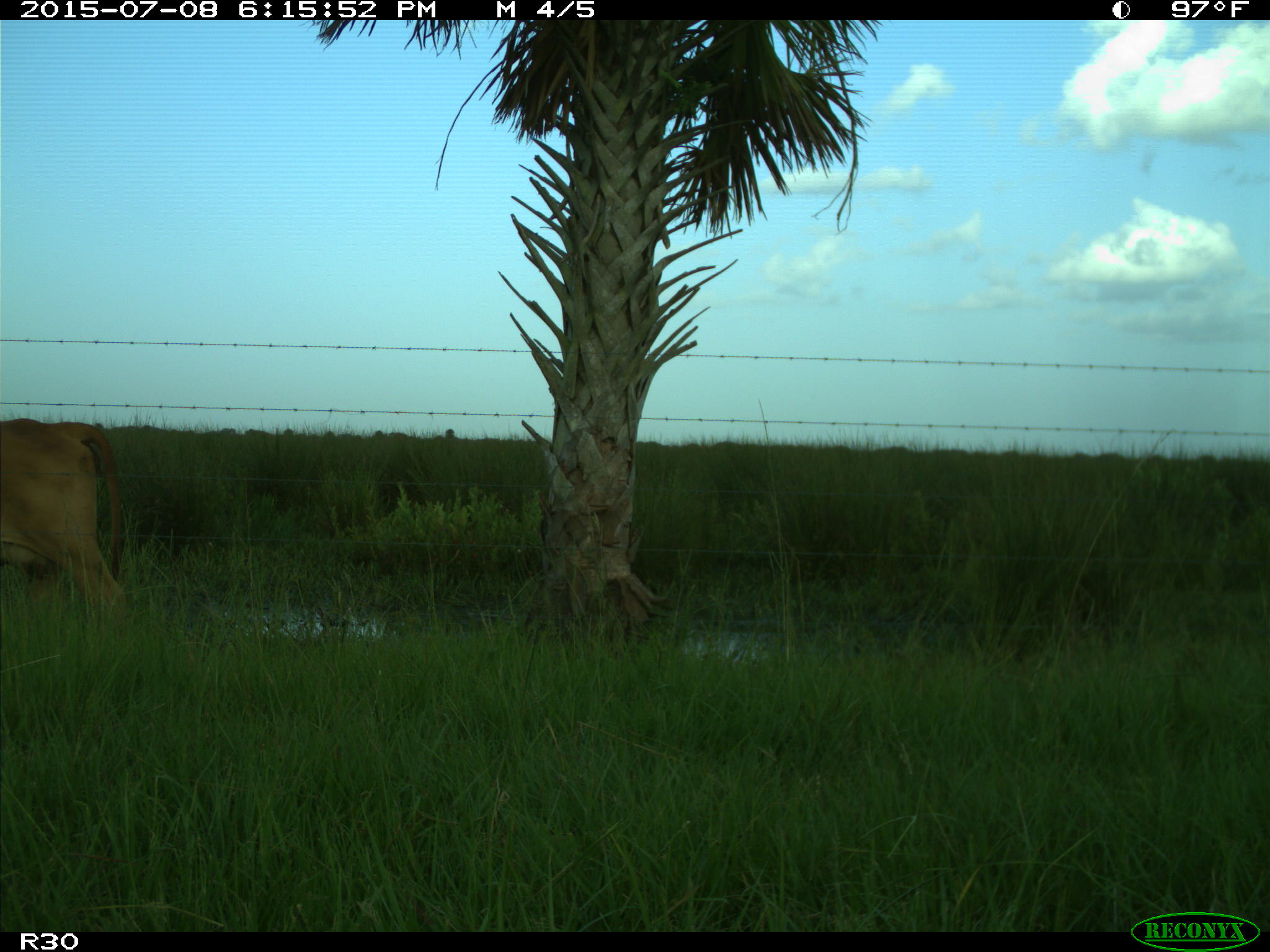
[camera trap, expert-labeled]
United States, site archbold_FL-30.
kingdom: Animalia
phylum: Chordata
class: Mammalia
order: Artiodactyla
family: Bovidae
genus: Bos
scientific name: Bos taurus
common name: domestic cow